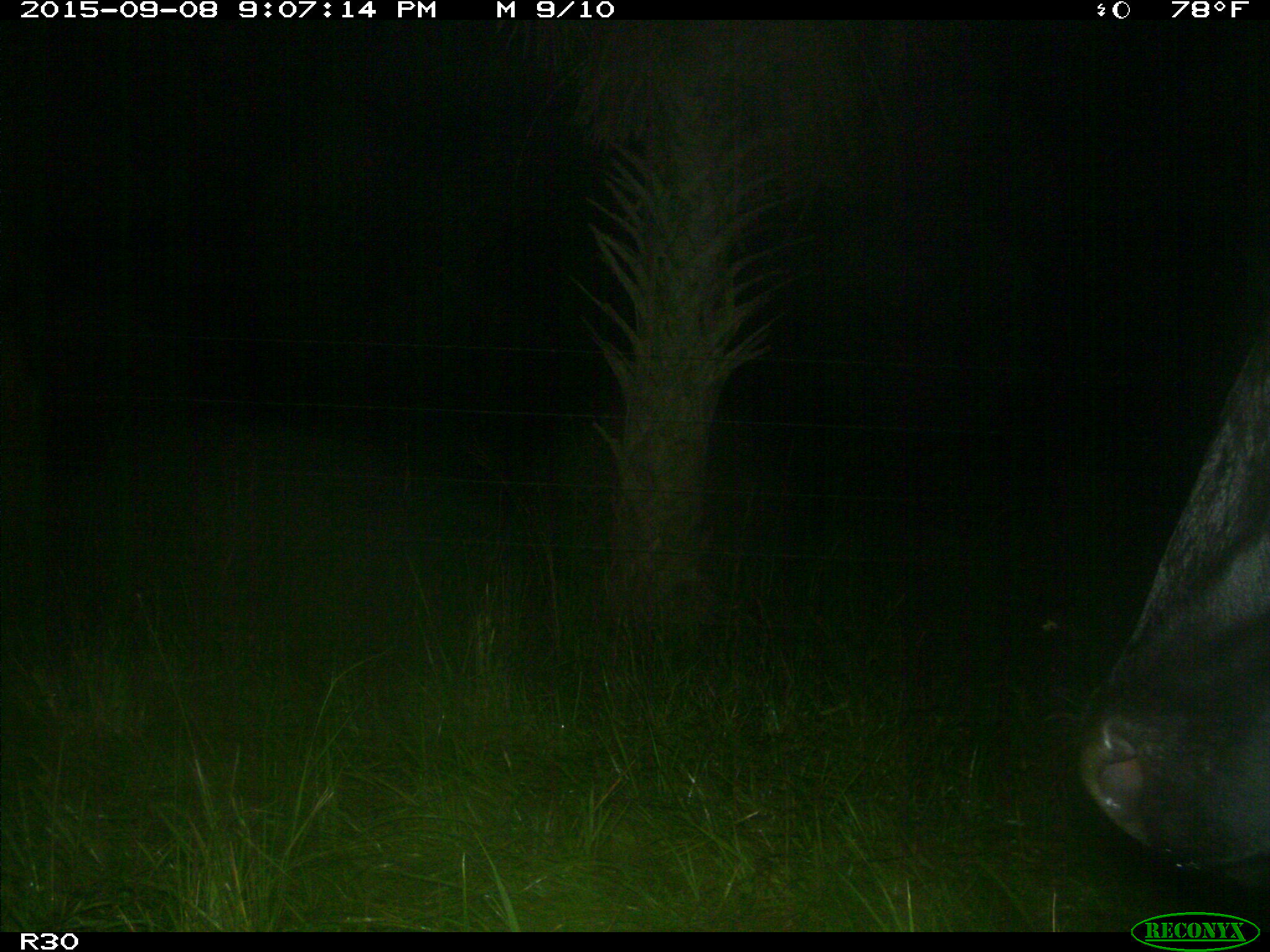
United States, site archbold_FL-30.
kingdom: Animalia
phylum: Chordata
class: Mammalia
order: Artiodactyla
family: Bovidae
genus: Bos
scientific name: Bos taurus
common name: domestic cow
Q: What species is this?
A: Bos taurus (domestic cow).